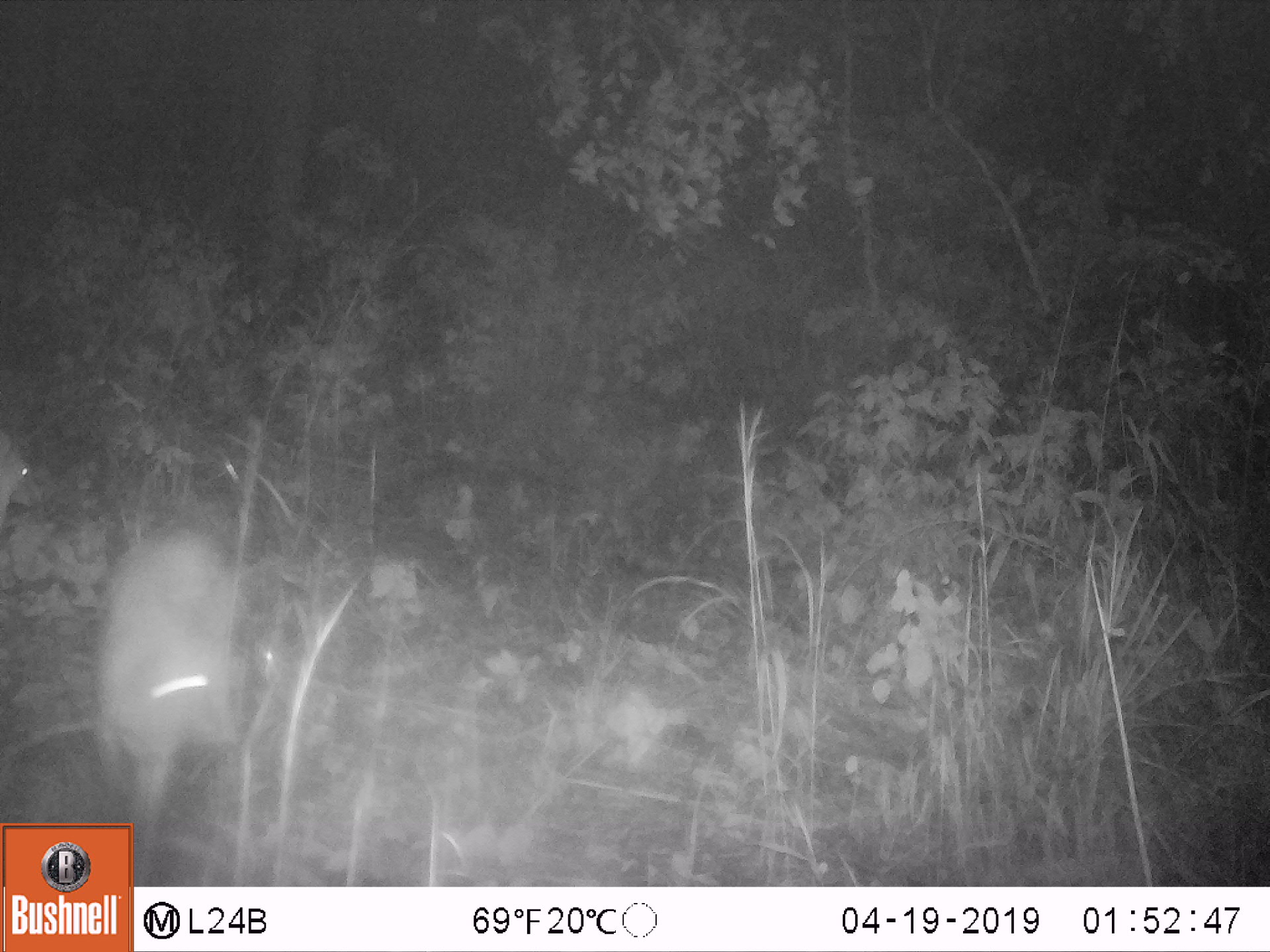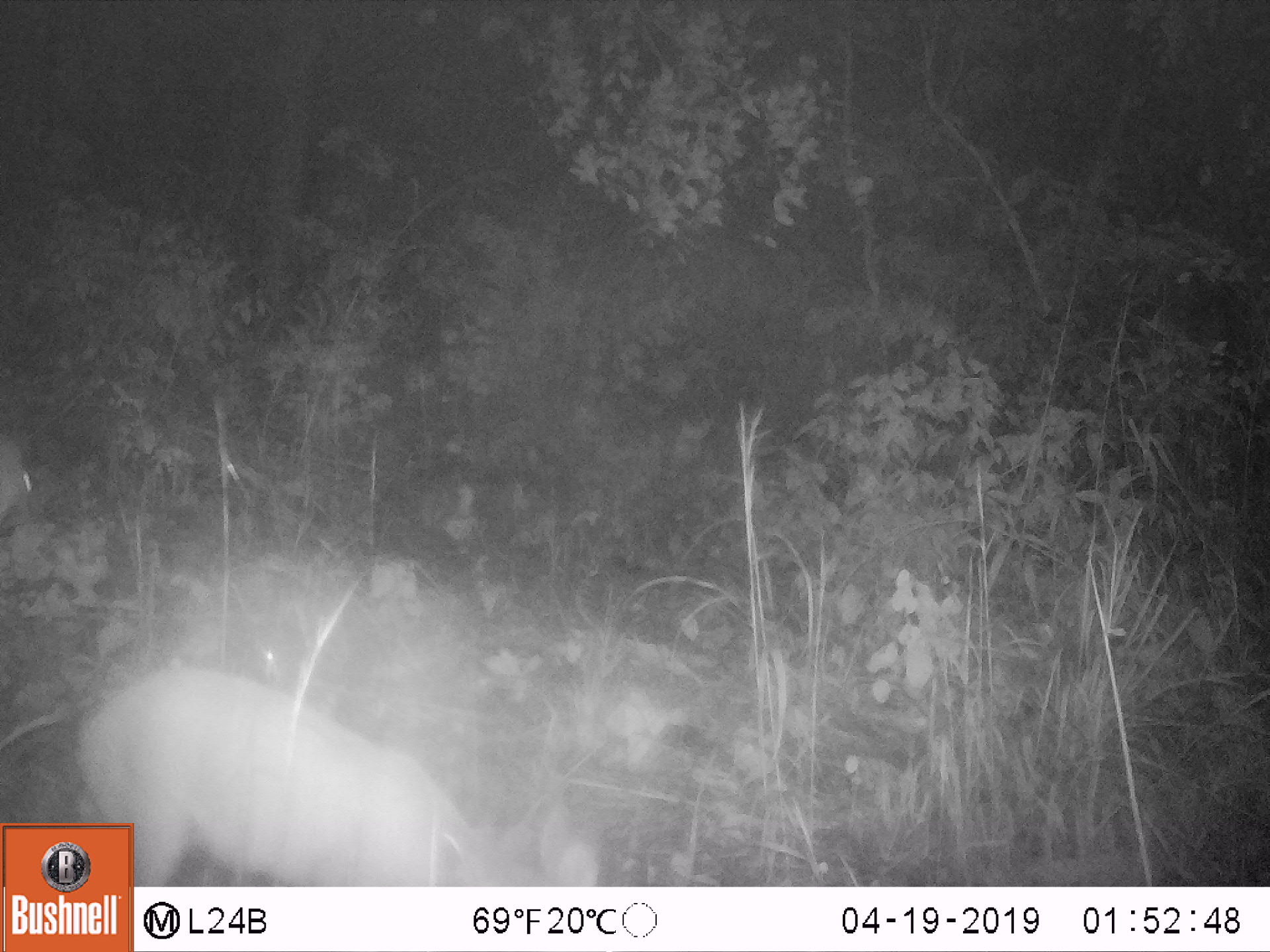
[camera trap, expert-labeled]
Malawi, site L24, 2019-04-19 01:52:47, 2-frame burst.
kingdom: Animalia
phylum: Chordata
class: Mammalia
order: Artiodactyla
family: Bovidae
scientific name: Antilopinae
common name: small antelope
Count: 1.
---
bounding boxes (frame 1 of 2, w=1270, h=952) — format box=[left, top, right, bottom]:
small antelope: box=[84, 509, 271, 802]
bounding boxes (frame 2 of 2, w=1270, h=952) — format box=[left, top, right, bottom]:
small antelope: box=[74, 659, 499, 819]